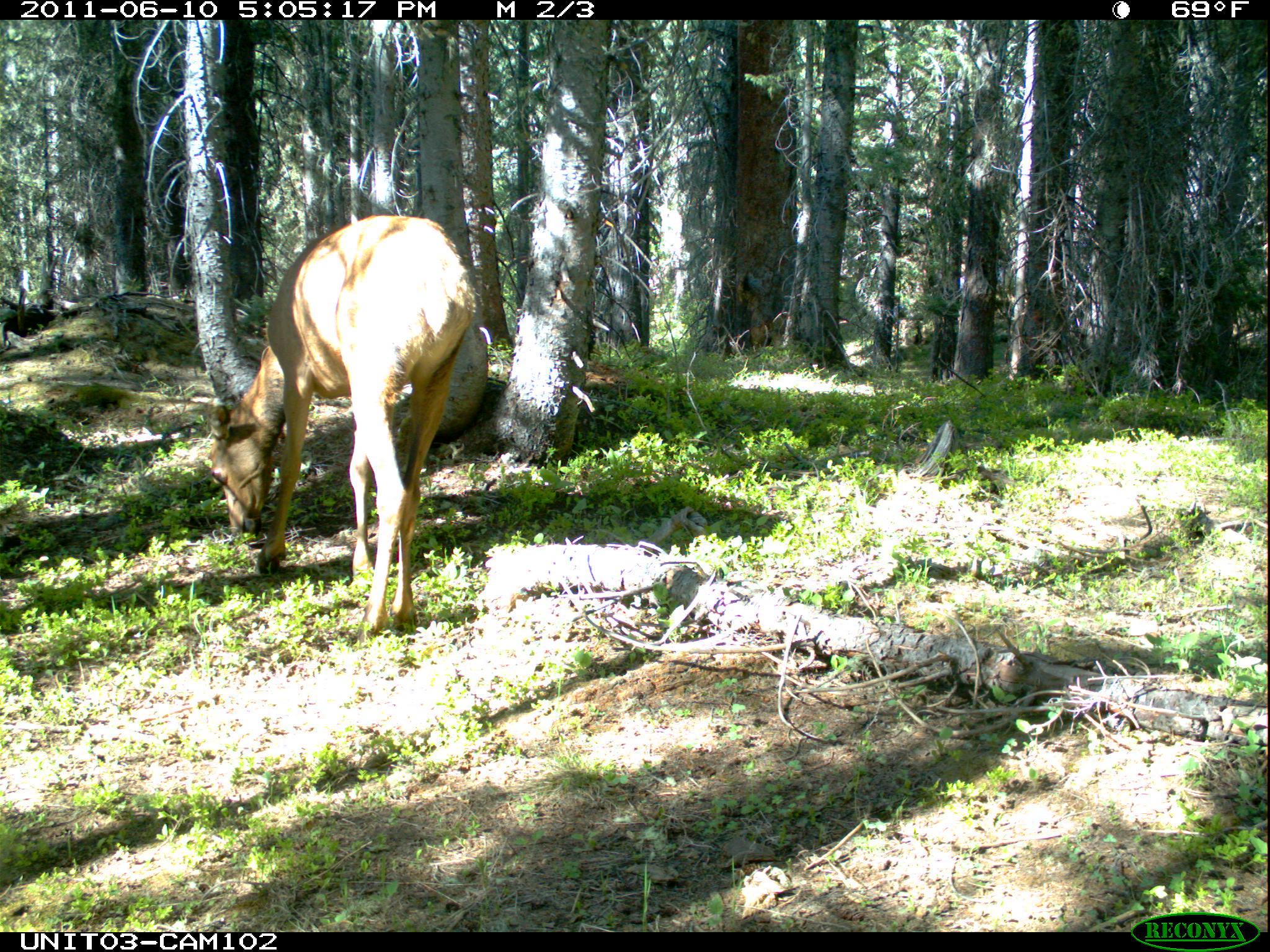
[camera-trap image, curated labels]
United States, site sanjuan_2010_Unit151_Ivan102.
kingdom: Animalia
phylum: Chordata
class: Mammalia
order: Artiodactyla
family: Cervidae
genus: Cervus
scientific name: Cervus elaphus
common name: red deer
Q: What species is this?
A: Cervus elaphus (red deer).